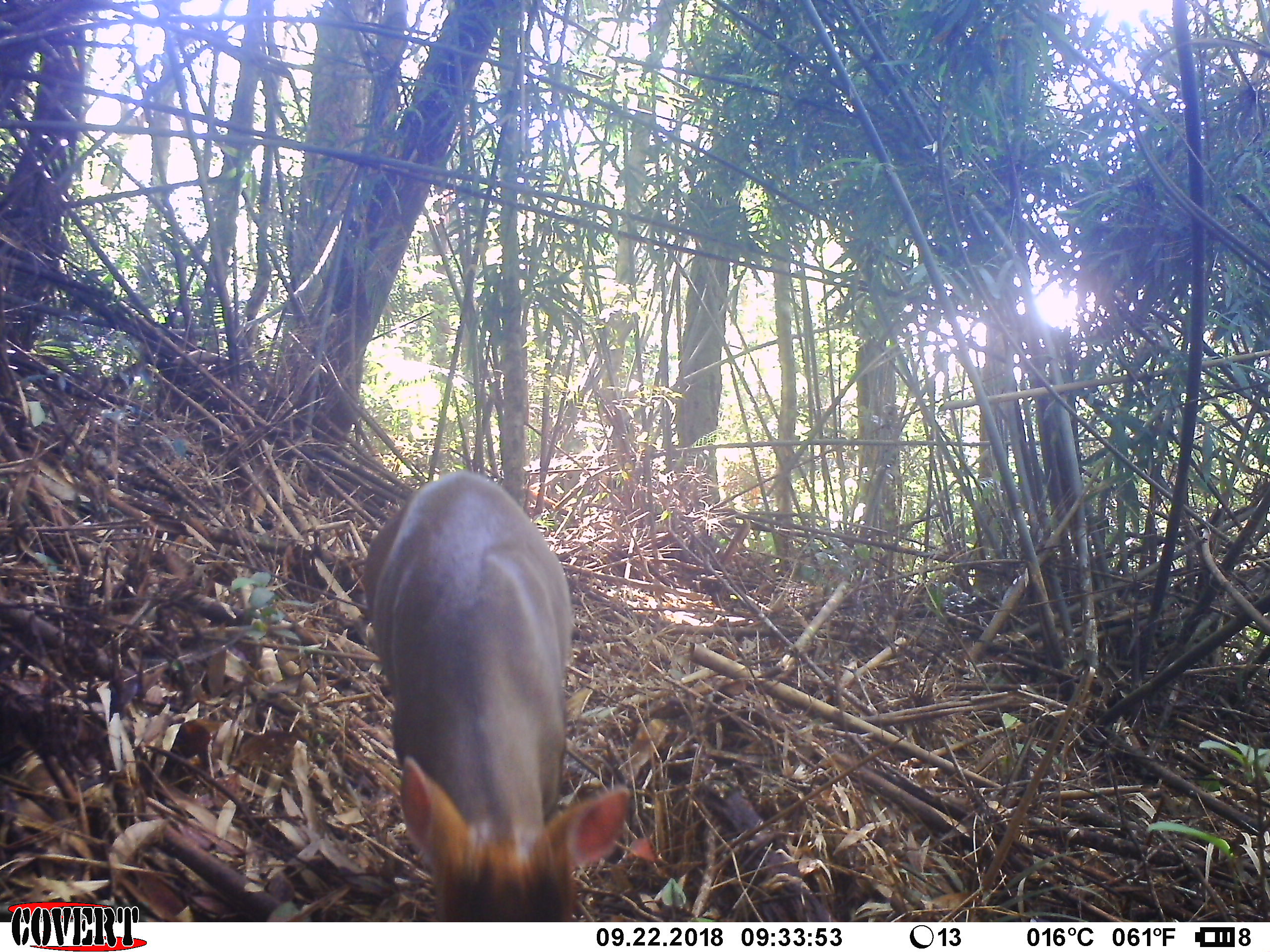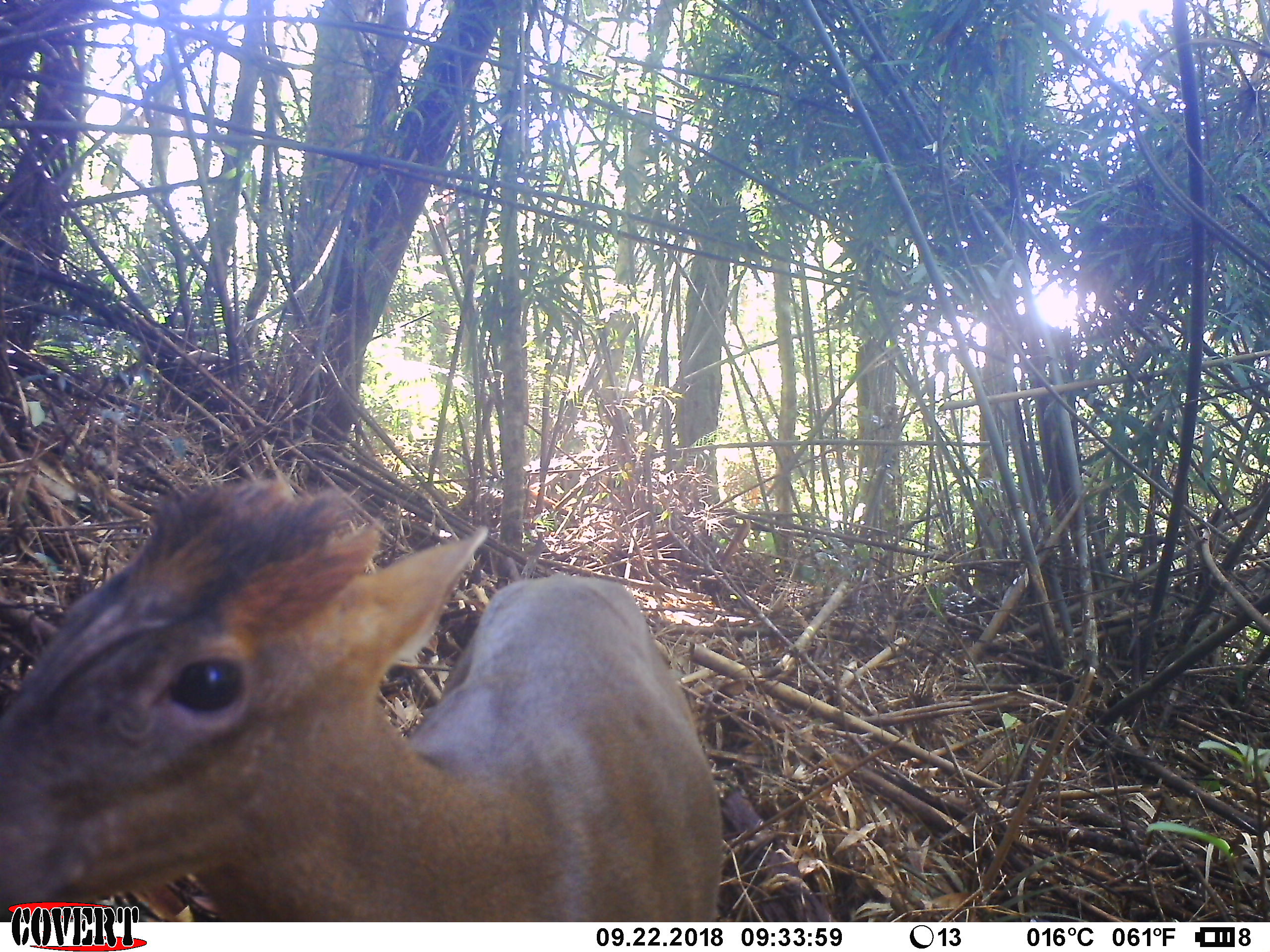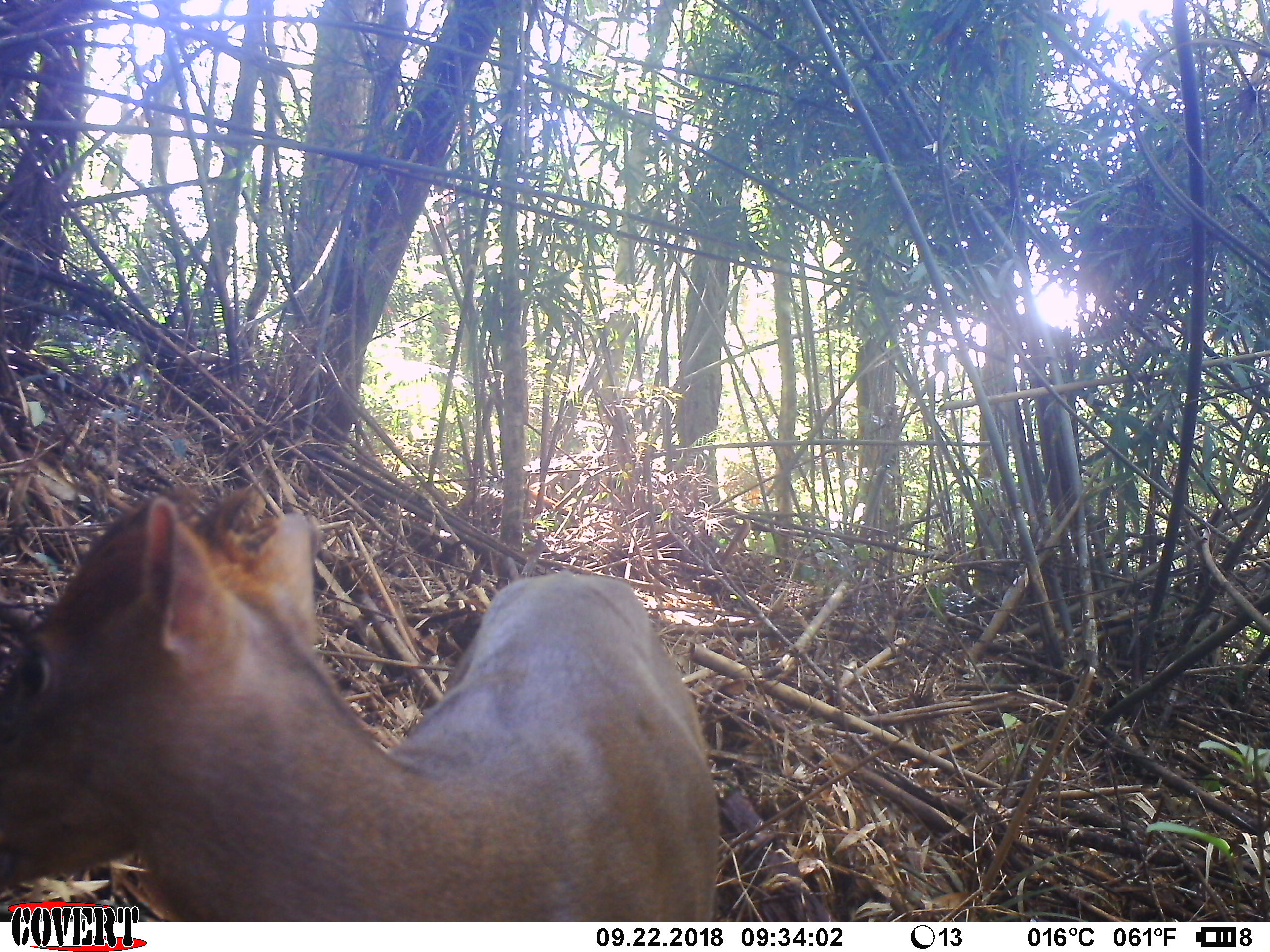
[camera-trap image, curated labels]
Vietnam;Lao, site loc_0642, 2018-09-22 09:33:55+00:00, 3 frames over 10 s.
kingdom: Animalia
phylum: Chordata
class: Mammalia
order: Artiodactyla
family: Cervidae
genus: Muntiacus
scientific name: Muntiacus rooseveltorum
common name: roosevelt's muntjac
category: roosevelts muntjac group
Roosevelts muntjac group (roosevelt's muntjac) (Muntiacus rooseveltorum). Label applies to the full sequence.